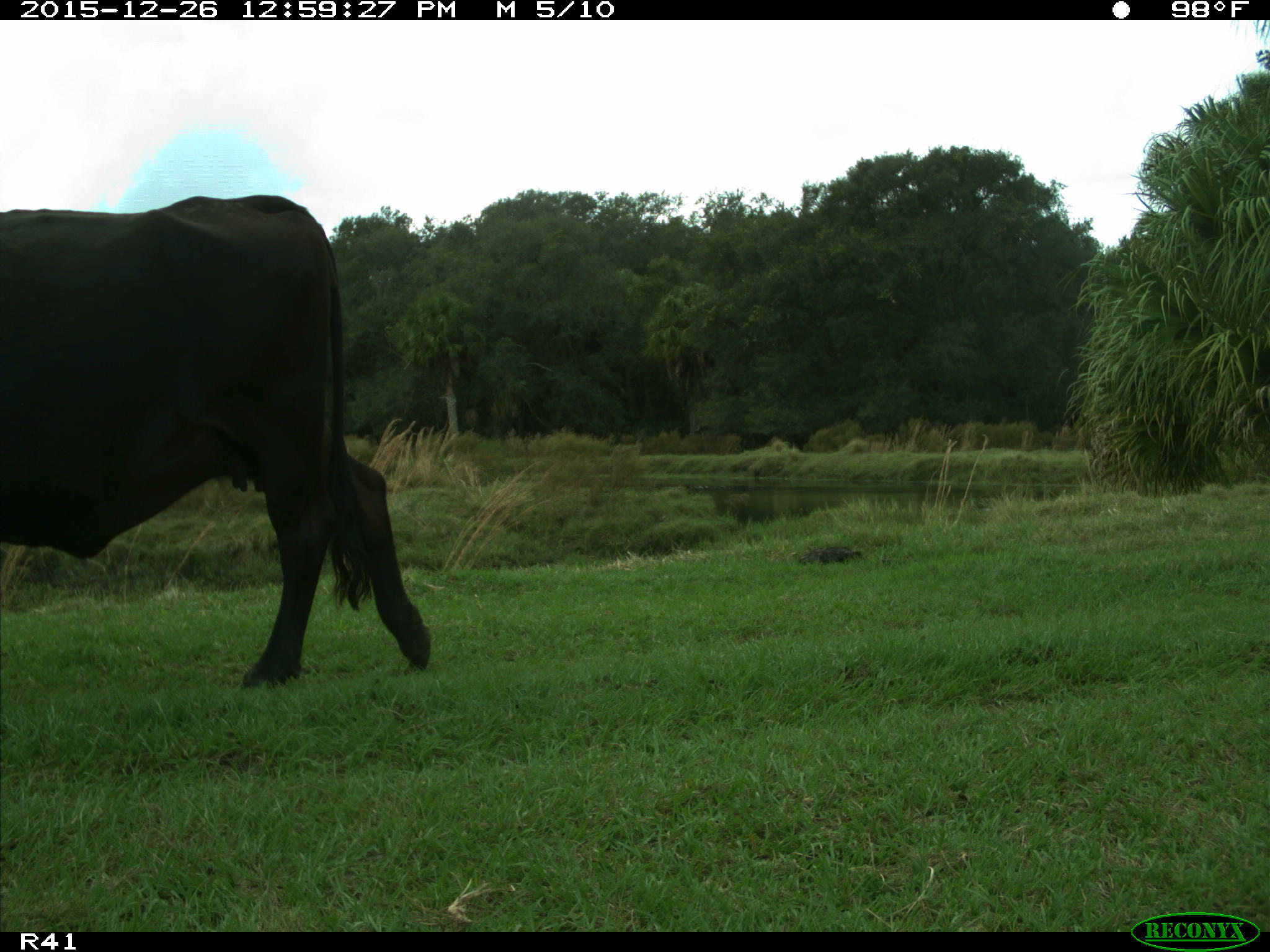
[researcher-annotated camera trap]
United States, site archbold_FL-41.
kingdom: Animalia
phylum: Chordata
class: Mammalia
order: Artiodactyla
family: Bovidae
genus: Bos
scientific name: Bos taurus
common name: domestic cow